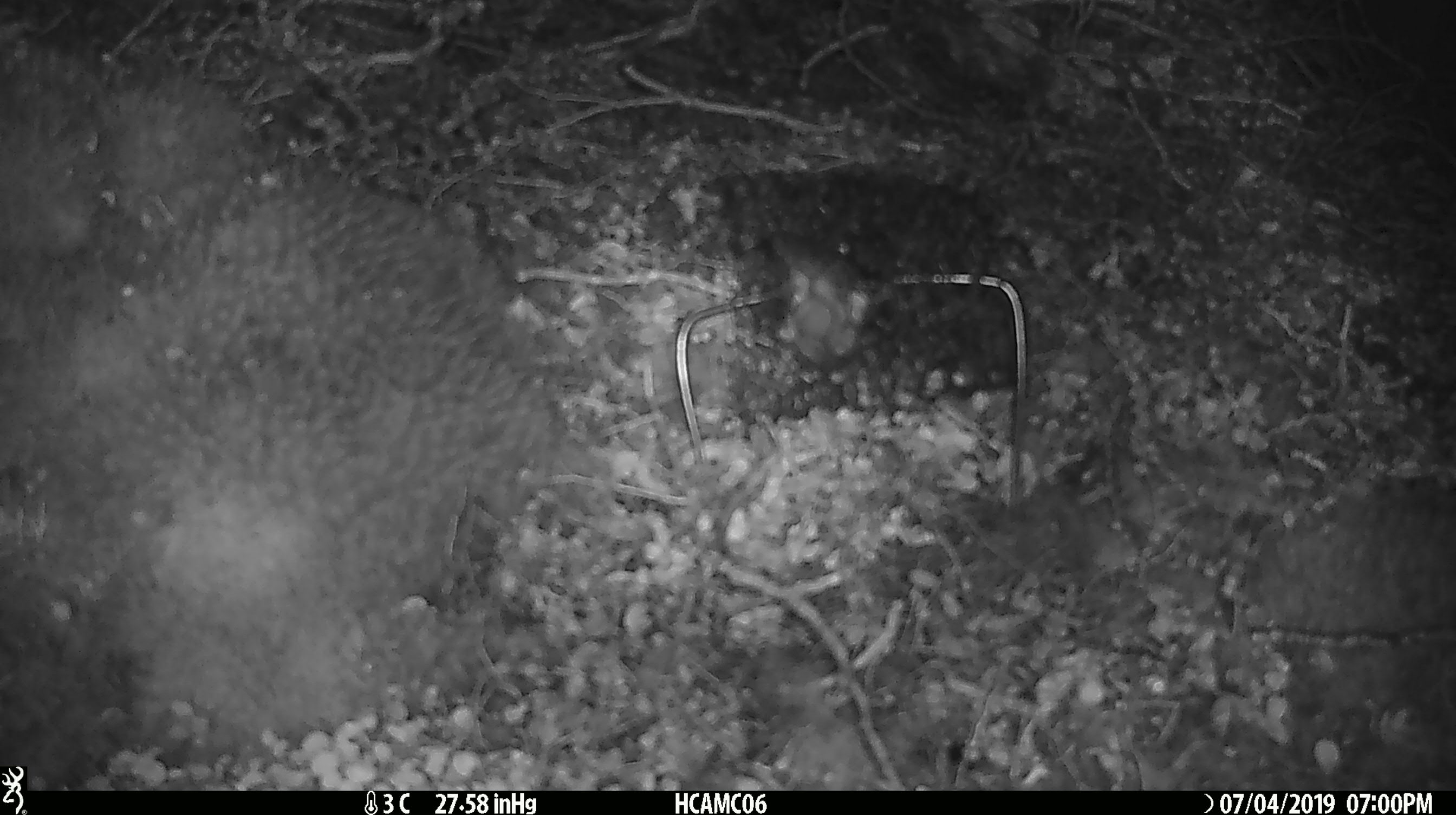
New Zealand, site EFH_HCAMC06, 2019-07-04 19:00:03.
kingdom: Animalia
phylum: Chordata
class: Mammalia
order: Rodentia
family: Muridae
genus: Mus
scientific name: Mus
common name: mouse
Mouse (Mus).